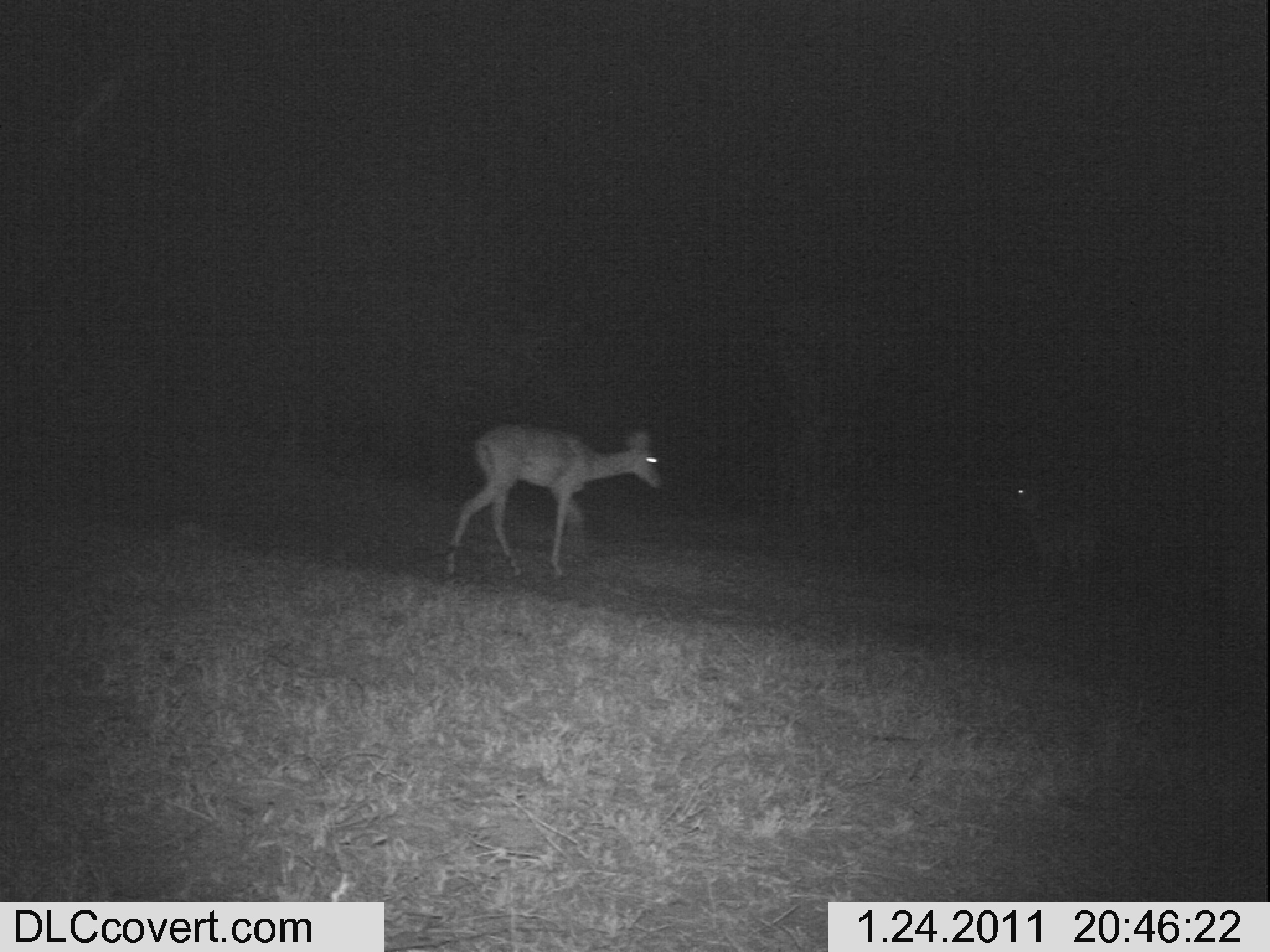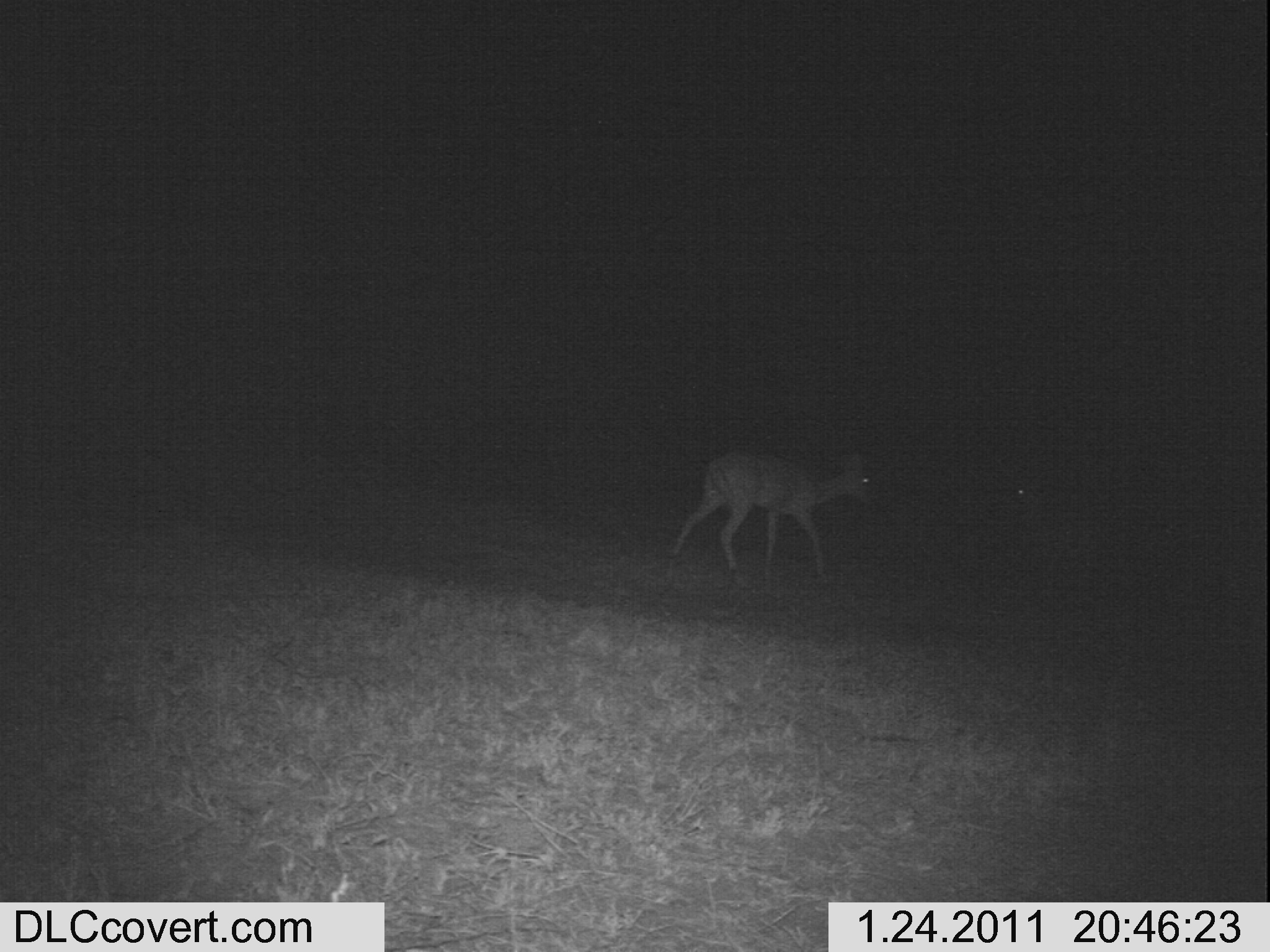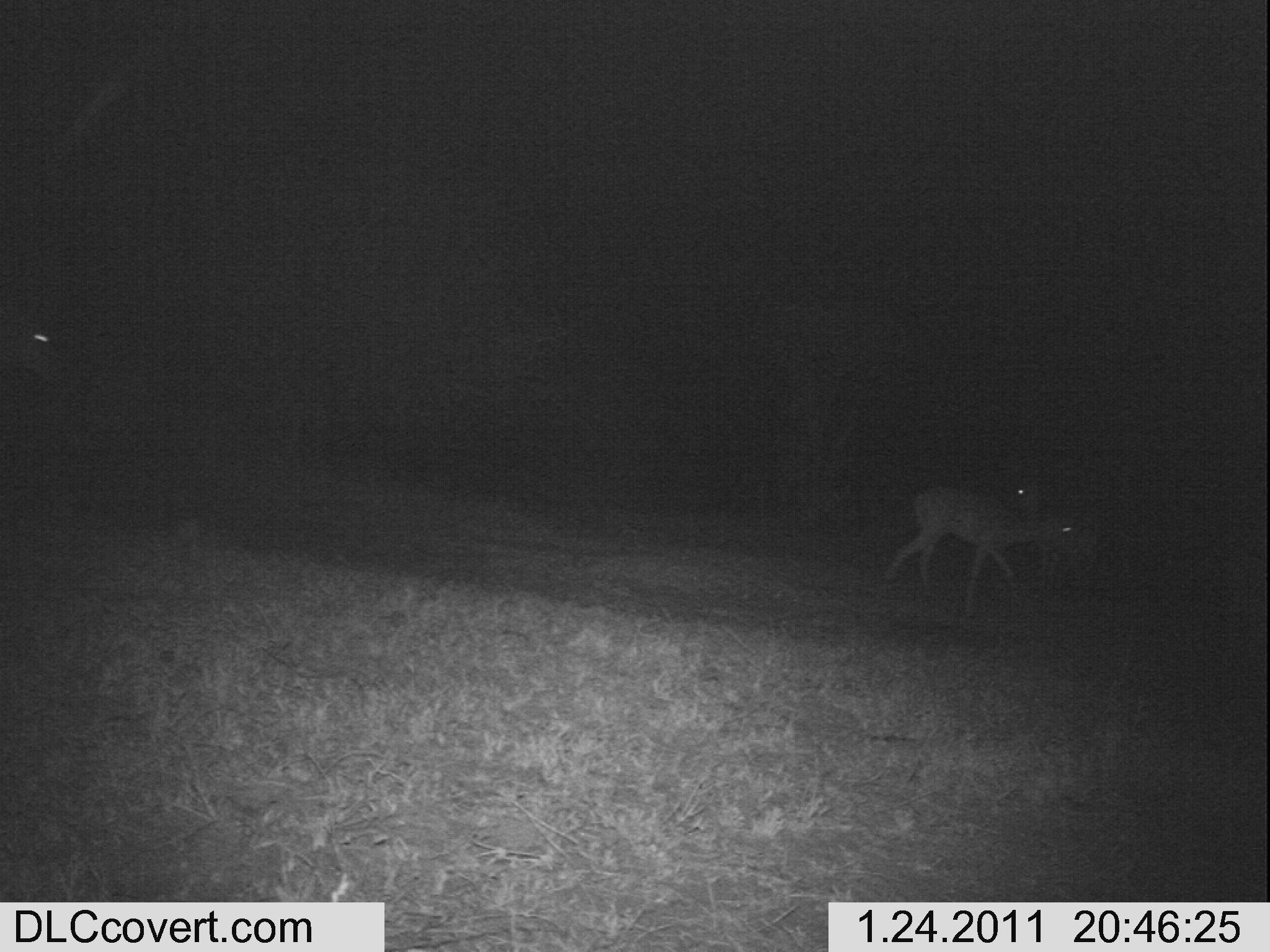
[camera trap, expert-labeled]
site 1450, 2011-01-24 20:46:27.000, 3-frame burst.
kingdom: Animalia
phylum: Chordata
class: Mammalia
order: Artiodactyla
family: Bovidae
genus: Aepyceros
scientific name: Aepyceros melampus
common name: impala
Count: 2.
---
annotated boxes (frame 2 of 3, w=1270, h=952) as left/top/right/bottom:
aepyceros melampus: 663/448/879/587